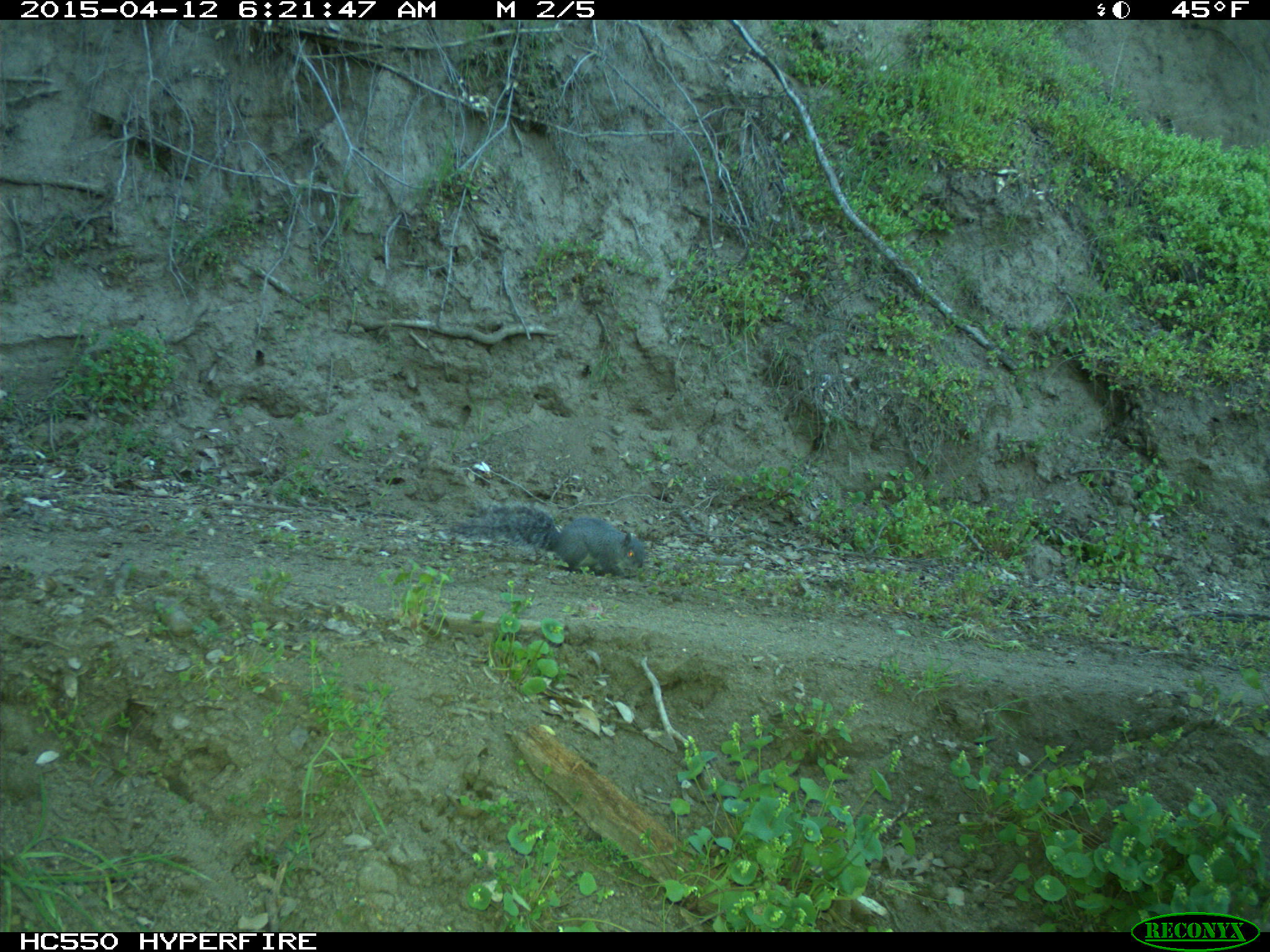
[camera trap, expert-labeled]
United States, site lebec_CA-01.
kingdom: Animalia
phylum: Chordata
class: Mammalia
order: Rodentia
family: Sciuridae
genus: Sciurus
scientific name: Sciurus carolinensis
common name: eastern gray squirrel